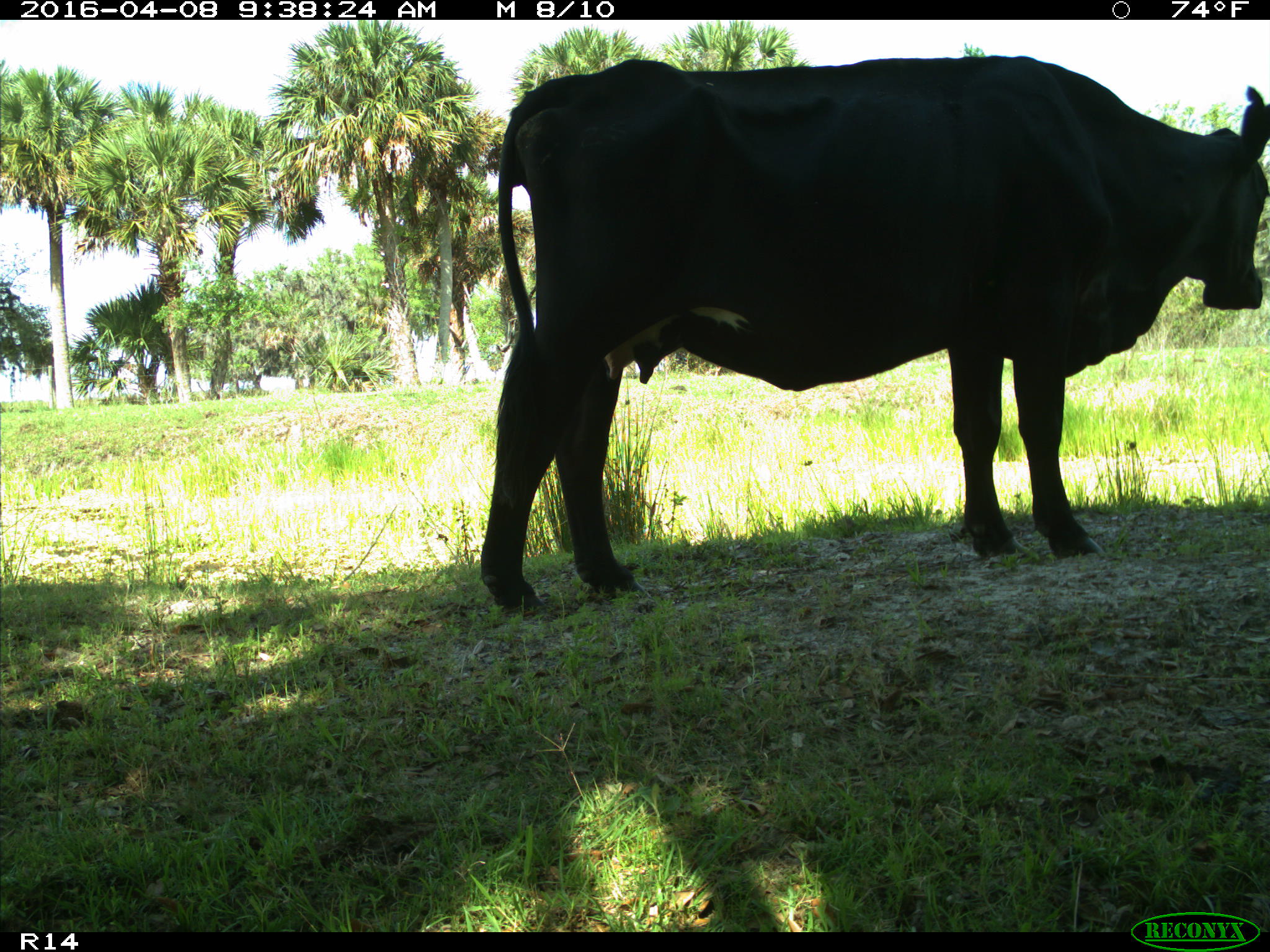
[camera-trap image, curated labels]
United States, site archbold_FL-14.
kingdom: Animalia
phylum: Chordata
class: Mammalia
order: Artiodactyla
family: Bovidae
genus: Bos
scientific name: Bos taurus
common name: domestic cow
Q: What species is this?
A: Bos taurus (domestic cow).